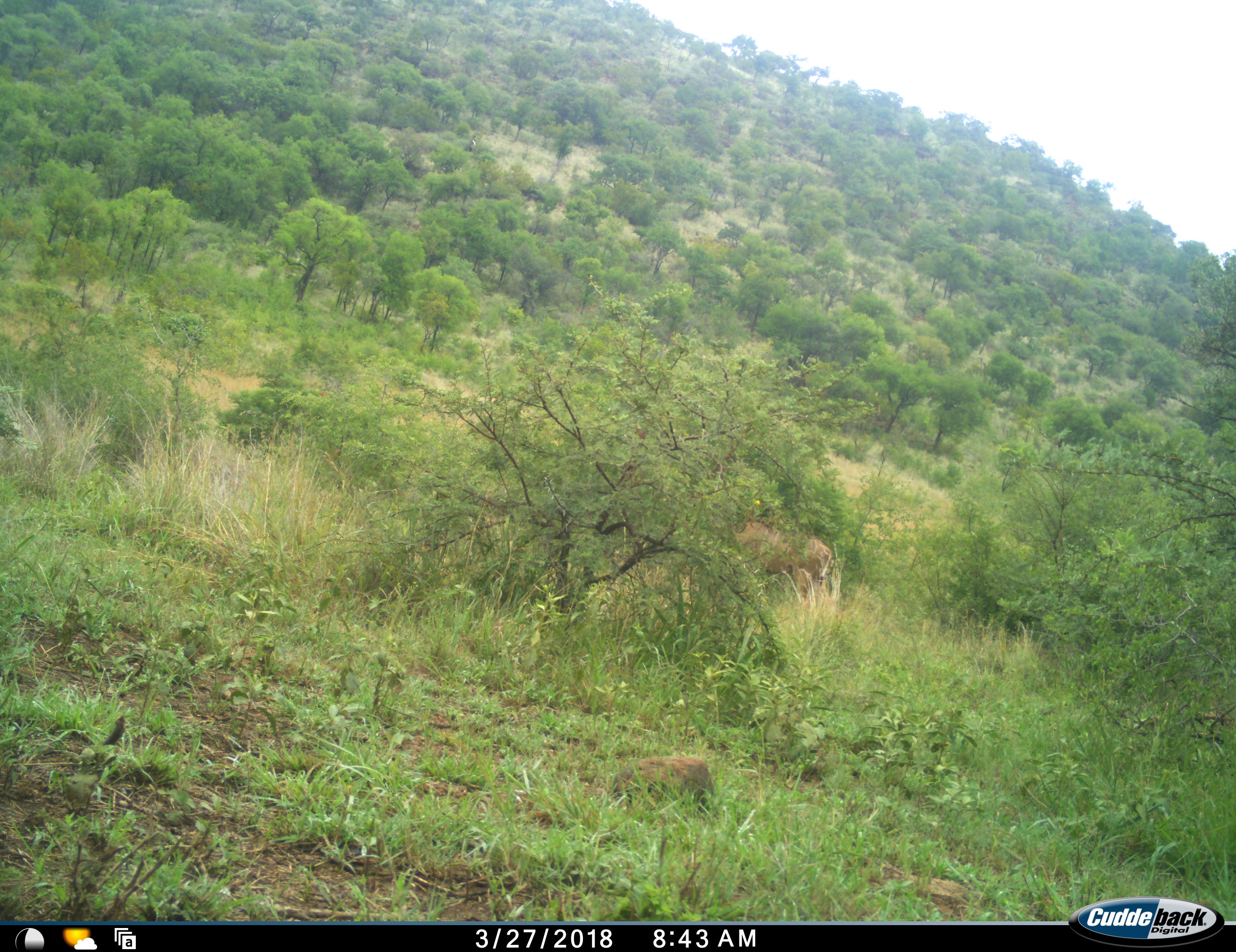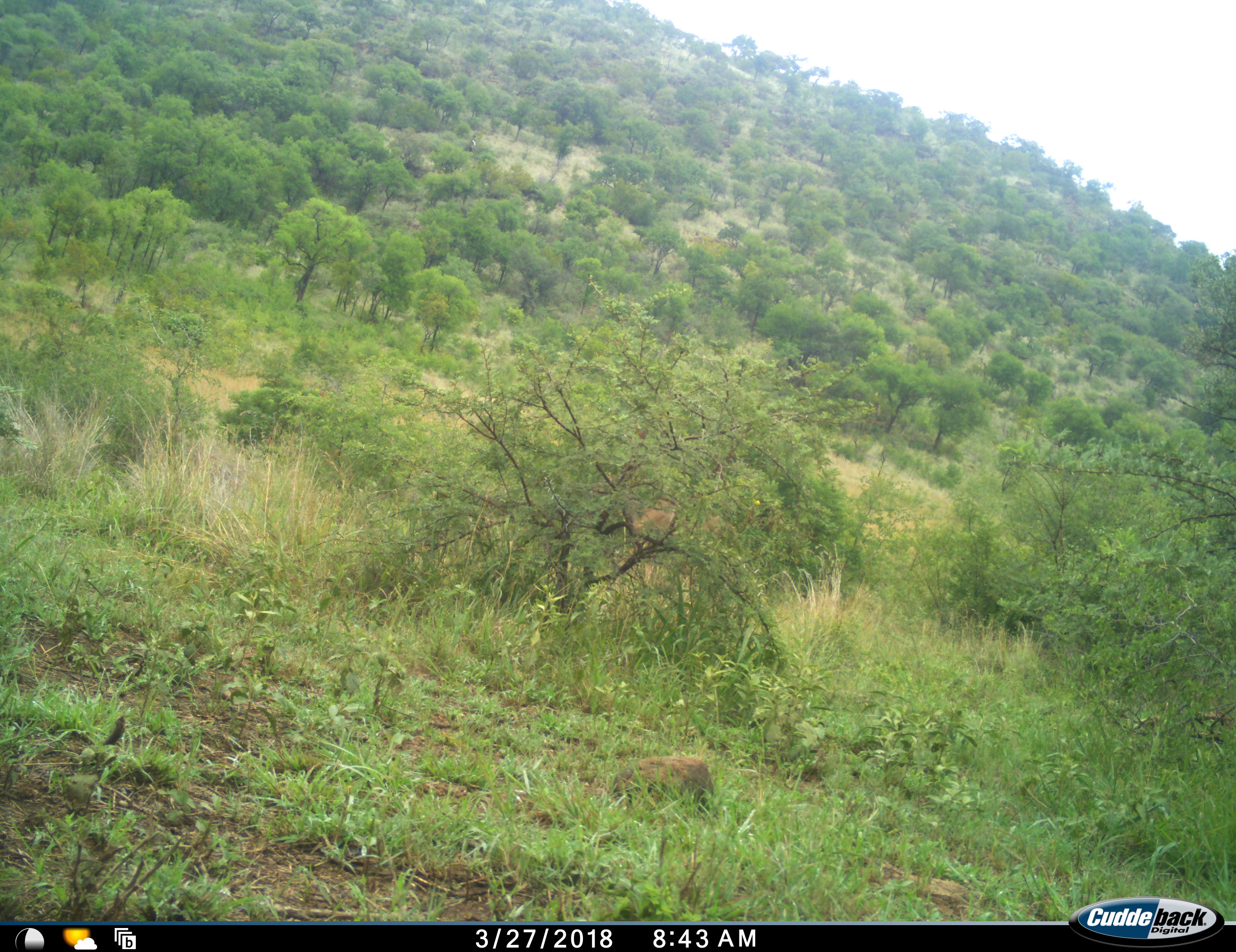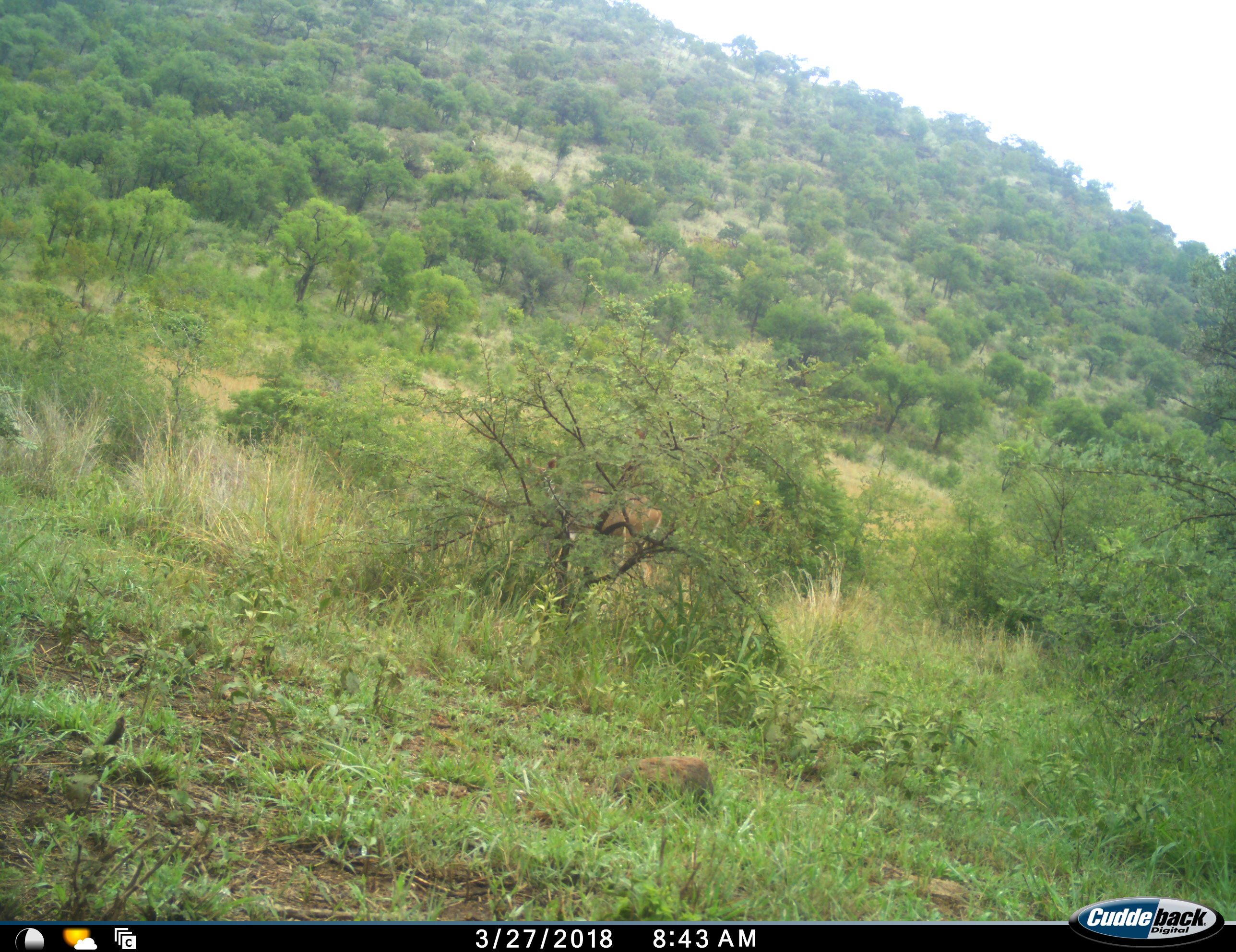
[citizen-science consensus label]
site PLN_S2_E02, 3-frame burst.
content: unidentified animal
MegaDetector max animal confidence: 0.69